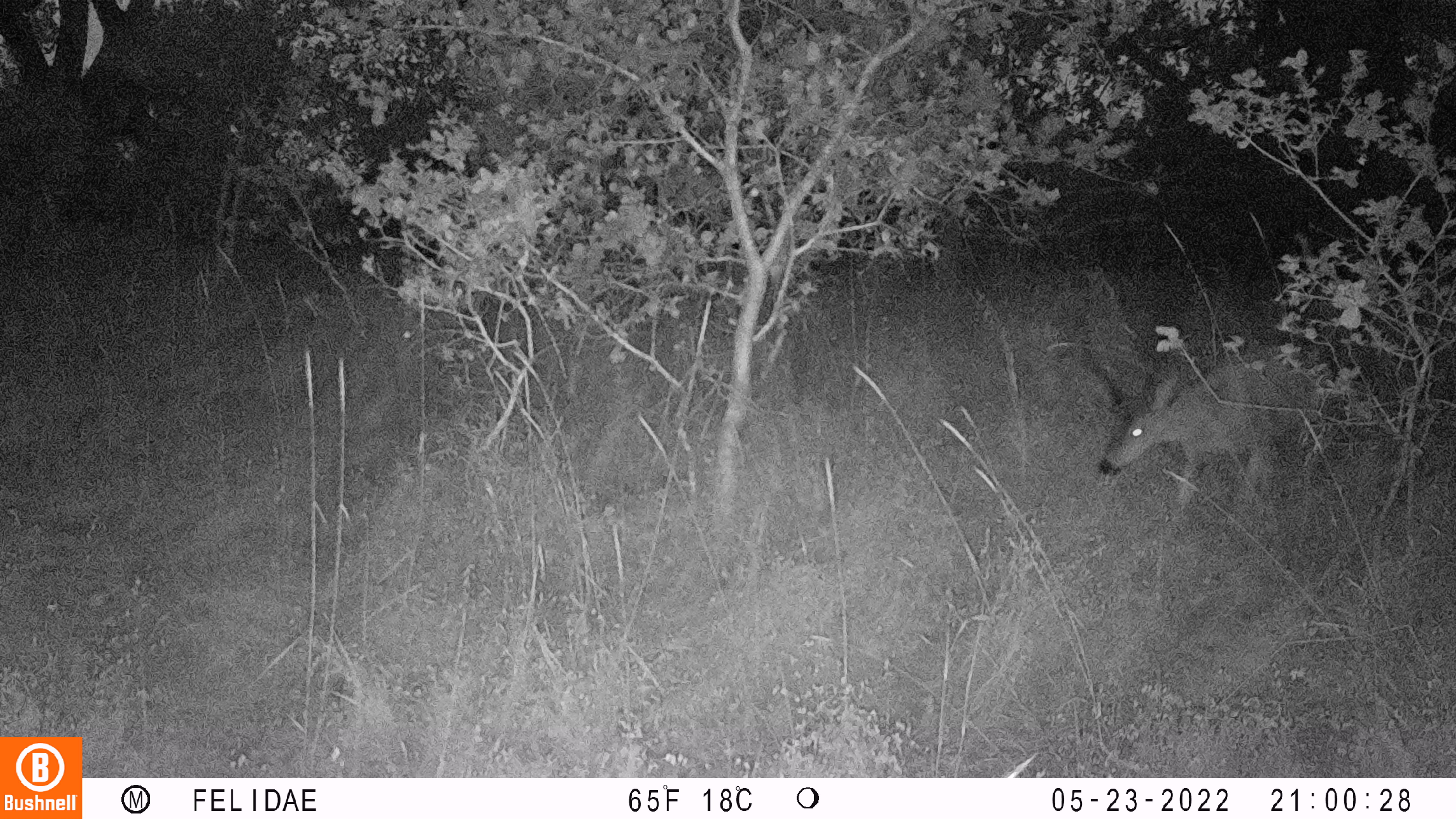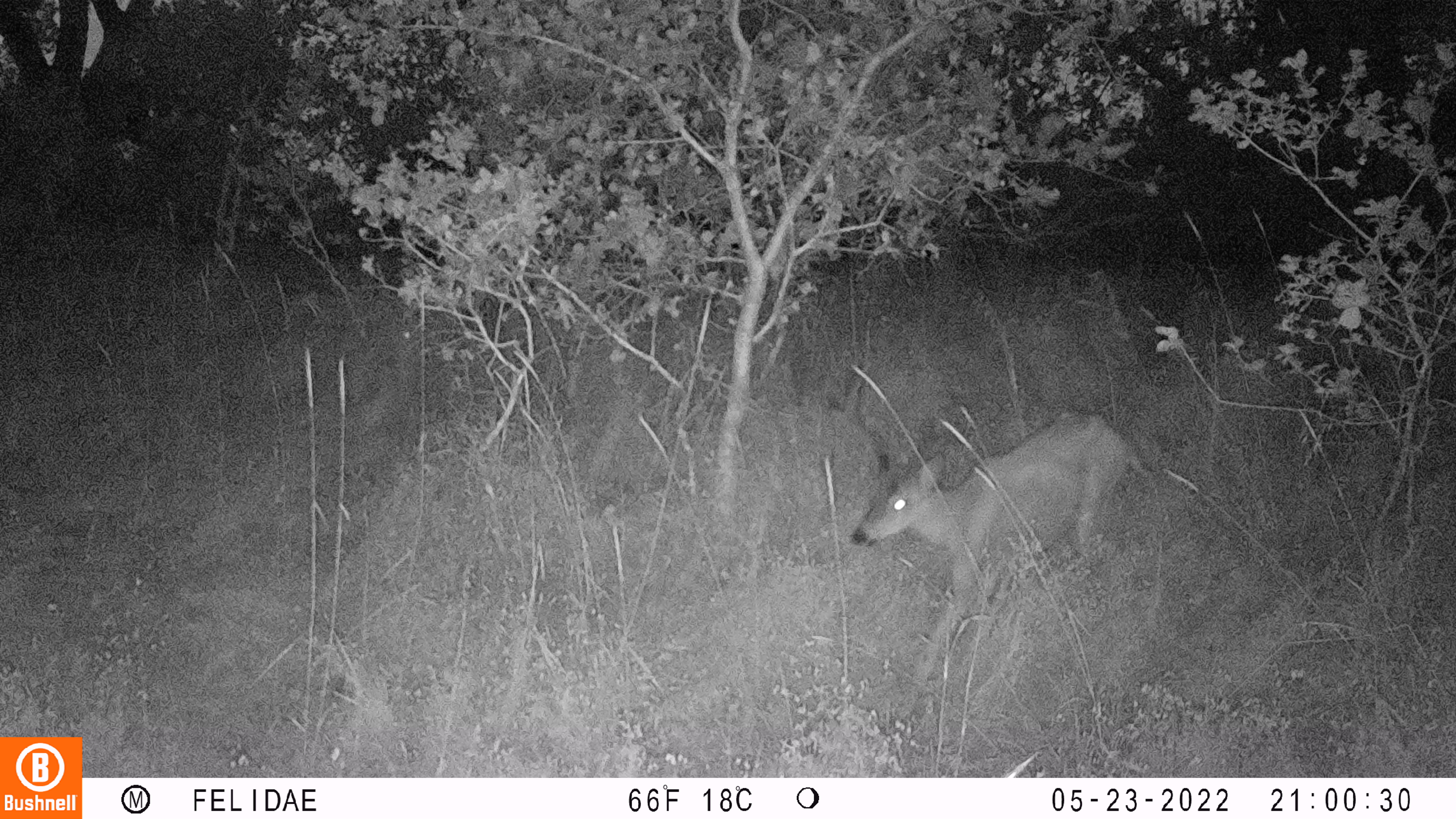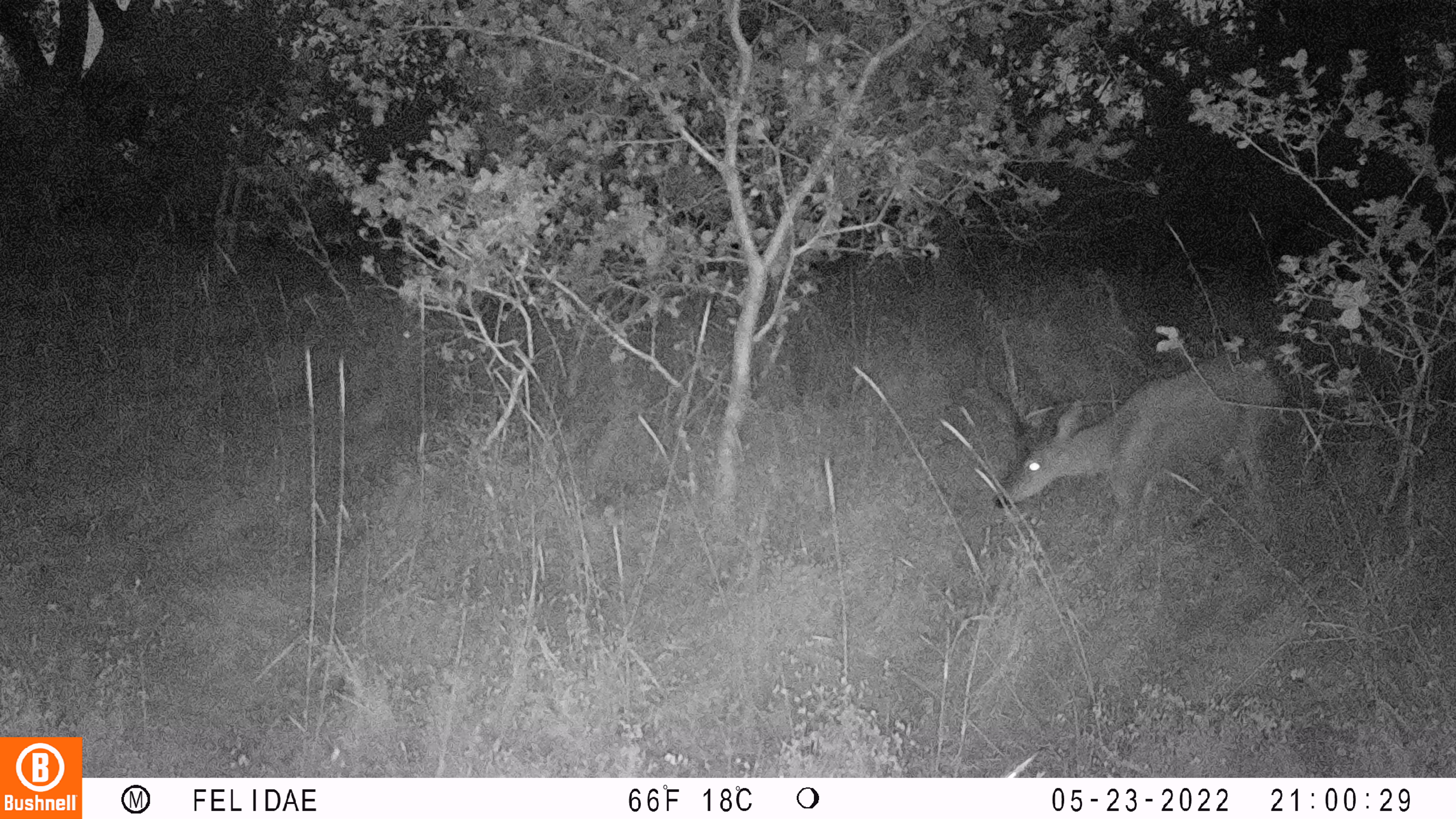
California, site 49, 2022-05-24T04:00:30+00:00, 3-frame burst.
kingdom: Animalia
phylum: Chordata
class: Mammalia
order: Artiodactyla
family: Cervidae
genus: Odocoileus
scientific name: Odocoileus hemionus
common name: mule deer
Mule deer (Odocoileus hemionus).